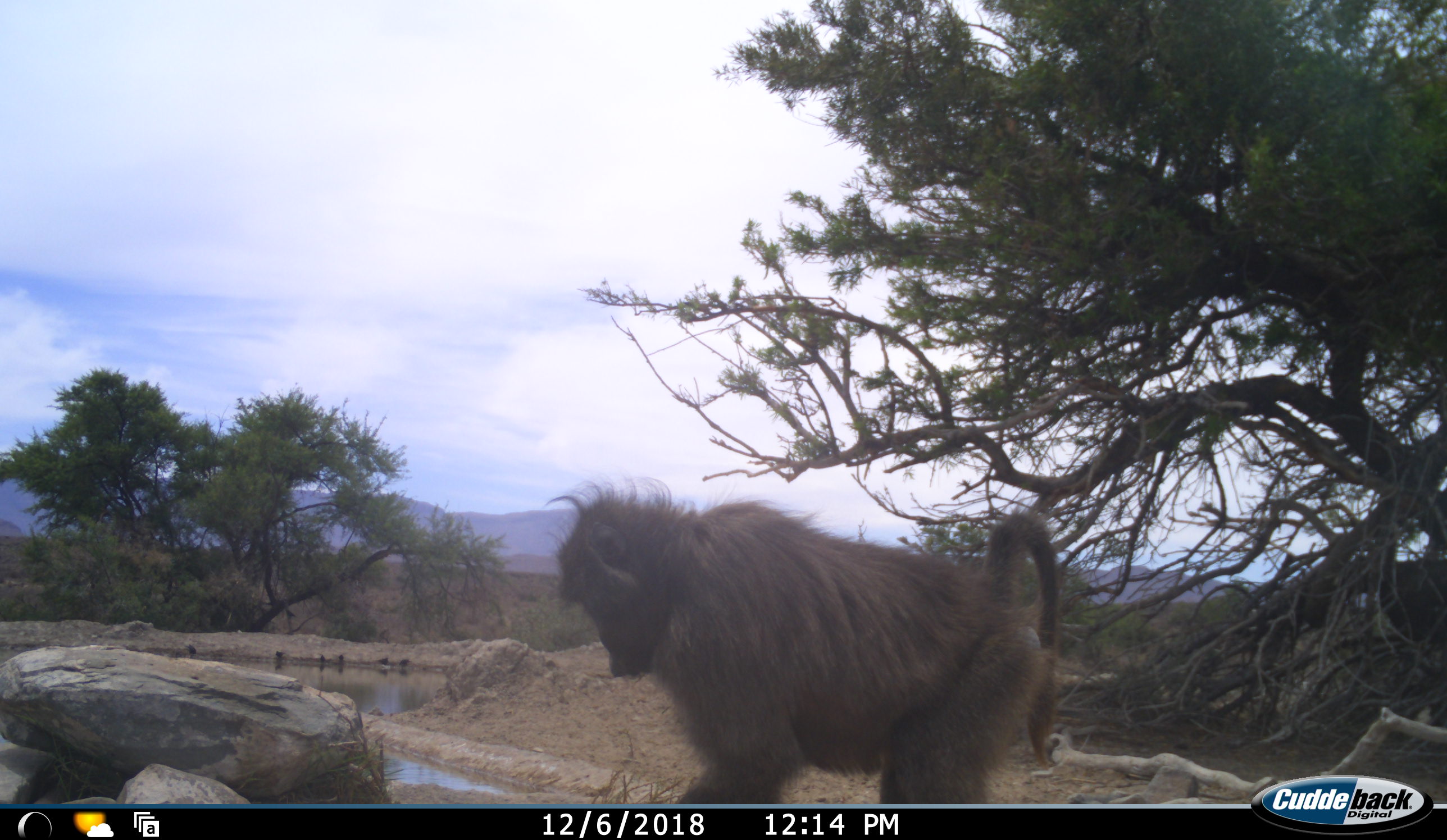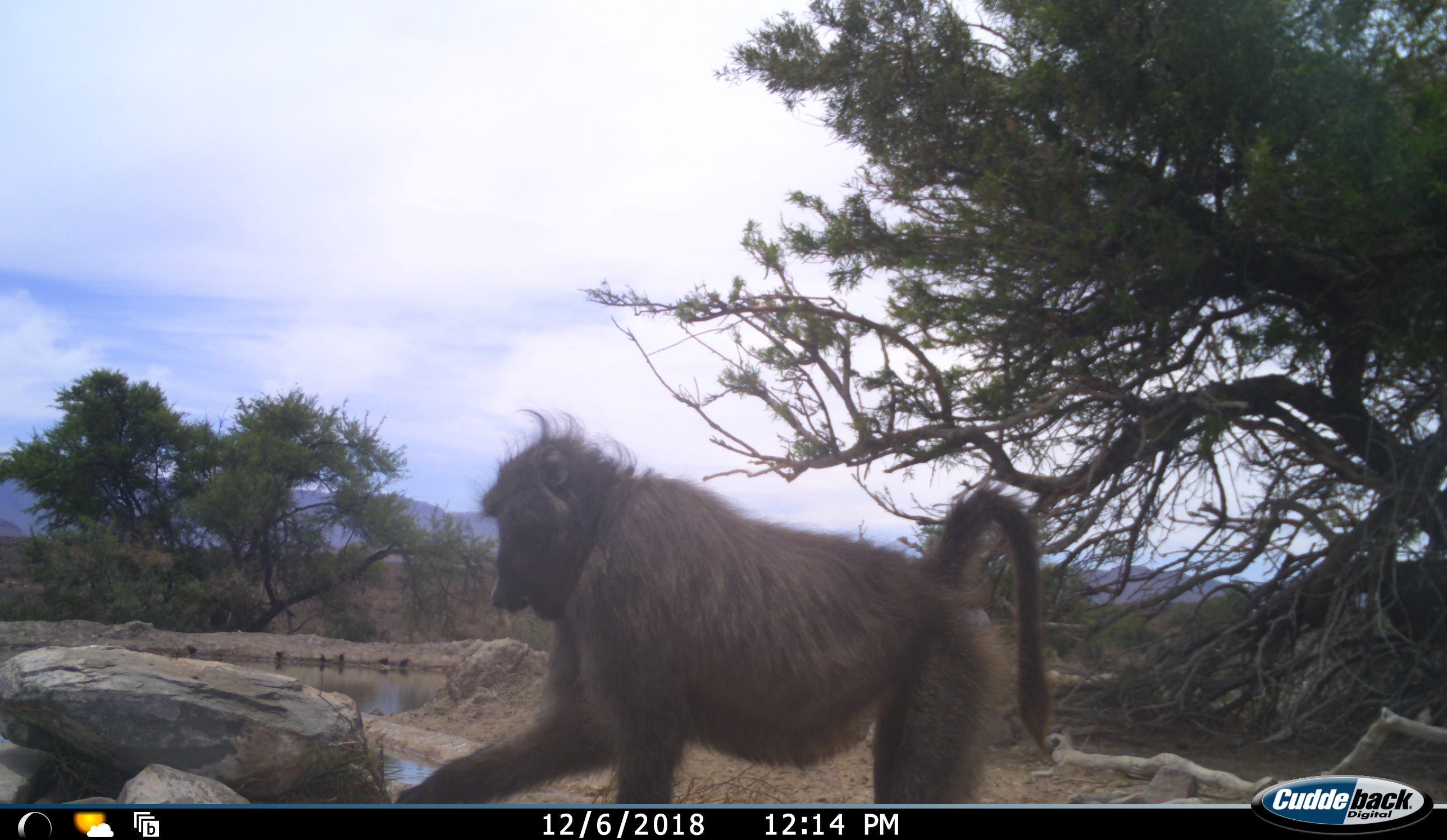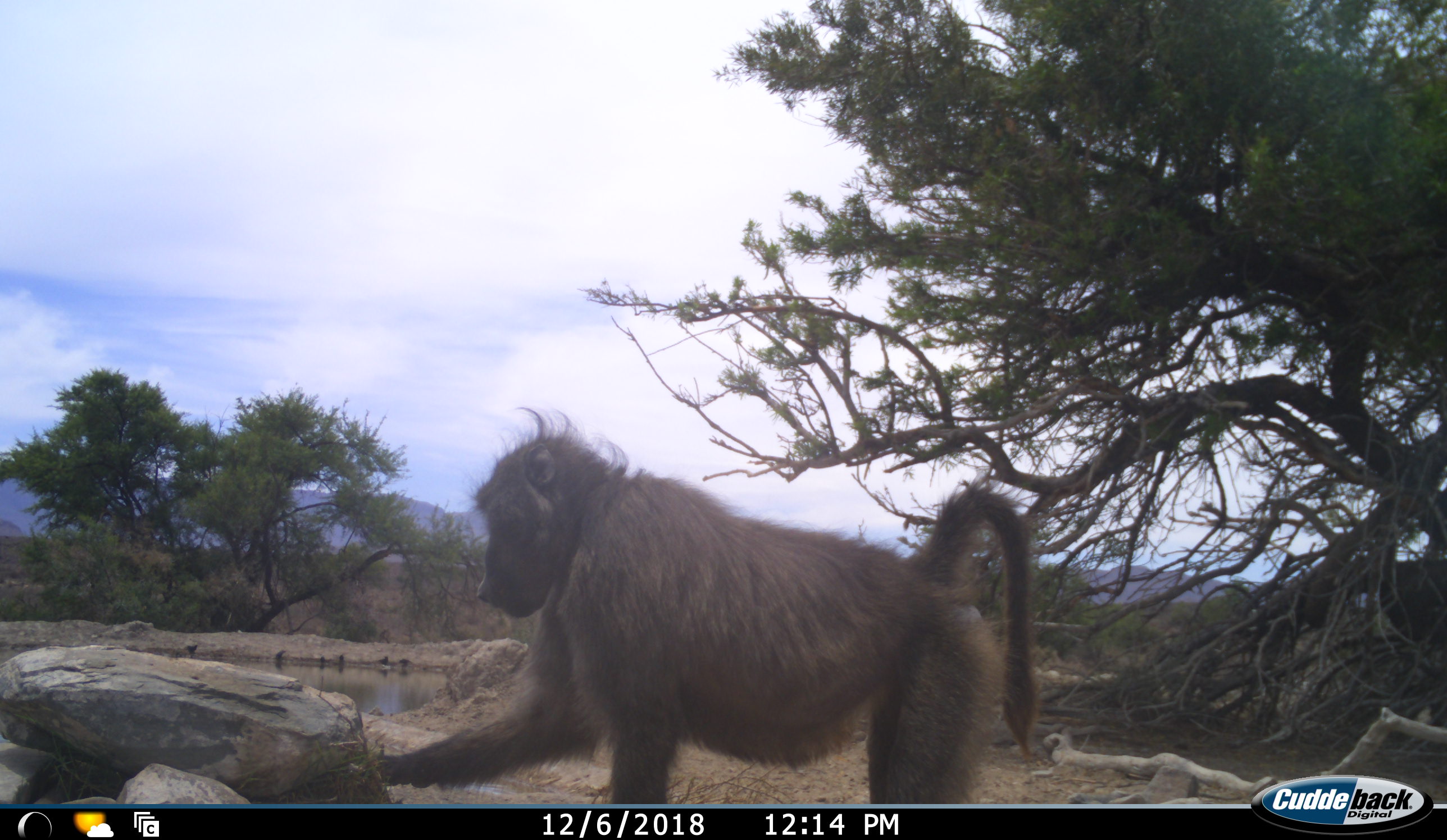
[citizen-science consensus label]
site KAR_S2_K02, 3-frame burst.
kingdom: Animalia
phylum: Chordata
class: Mammalia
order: Primates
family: Cercopithecidae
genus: Papio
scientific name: Papio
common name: baboon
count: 1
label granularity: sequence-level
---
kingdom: Animalia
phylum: Chordata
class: Aves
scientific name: Aves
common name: bird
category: birdother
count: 7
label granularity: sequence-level